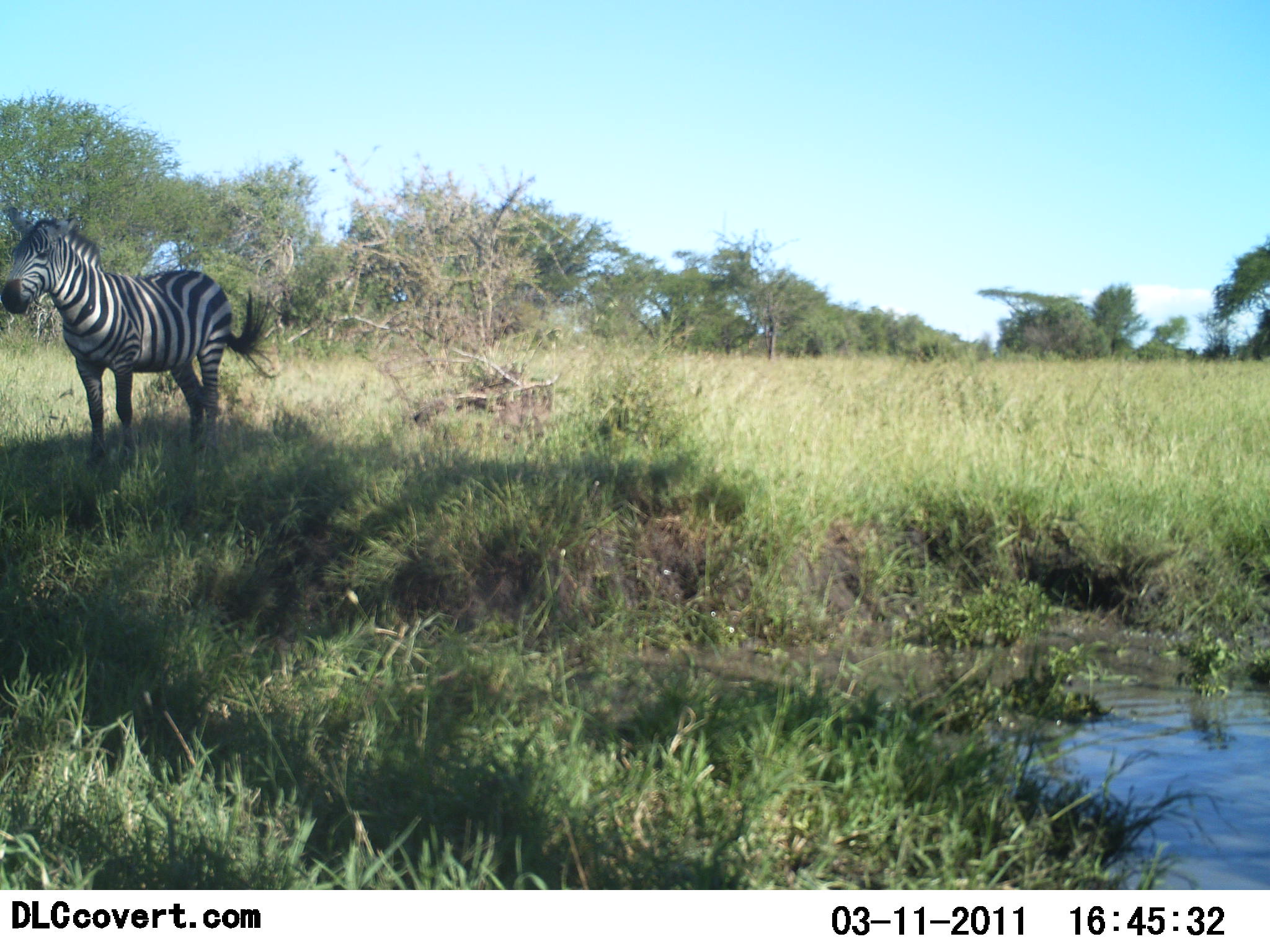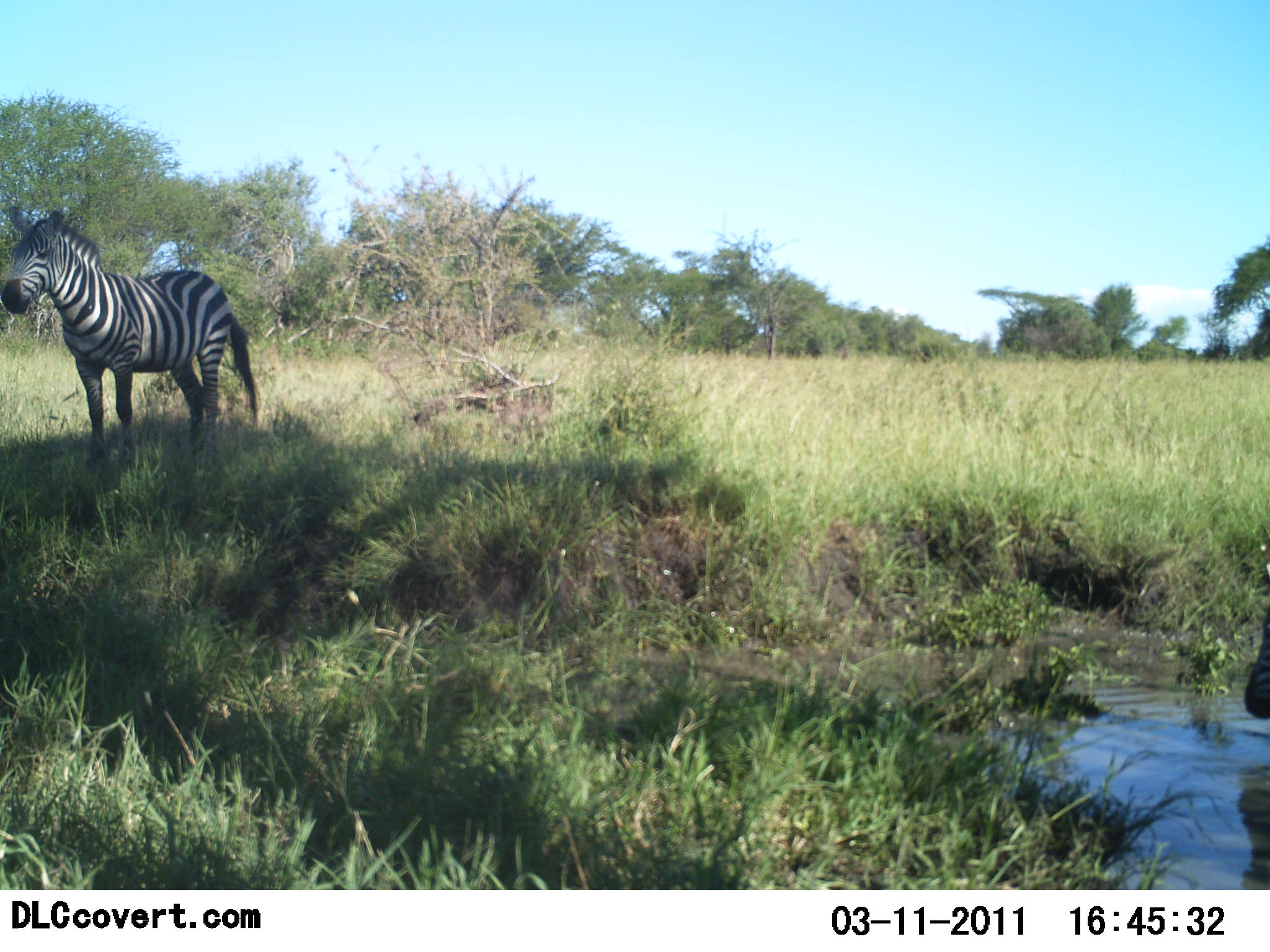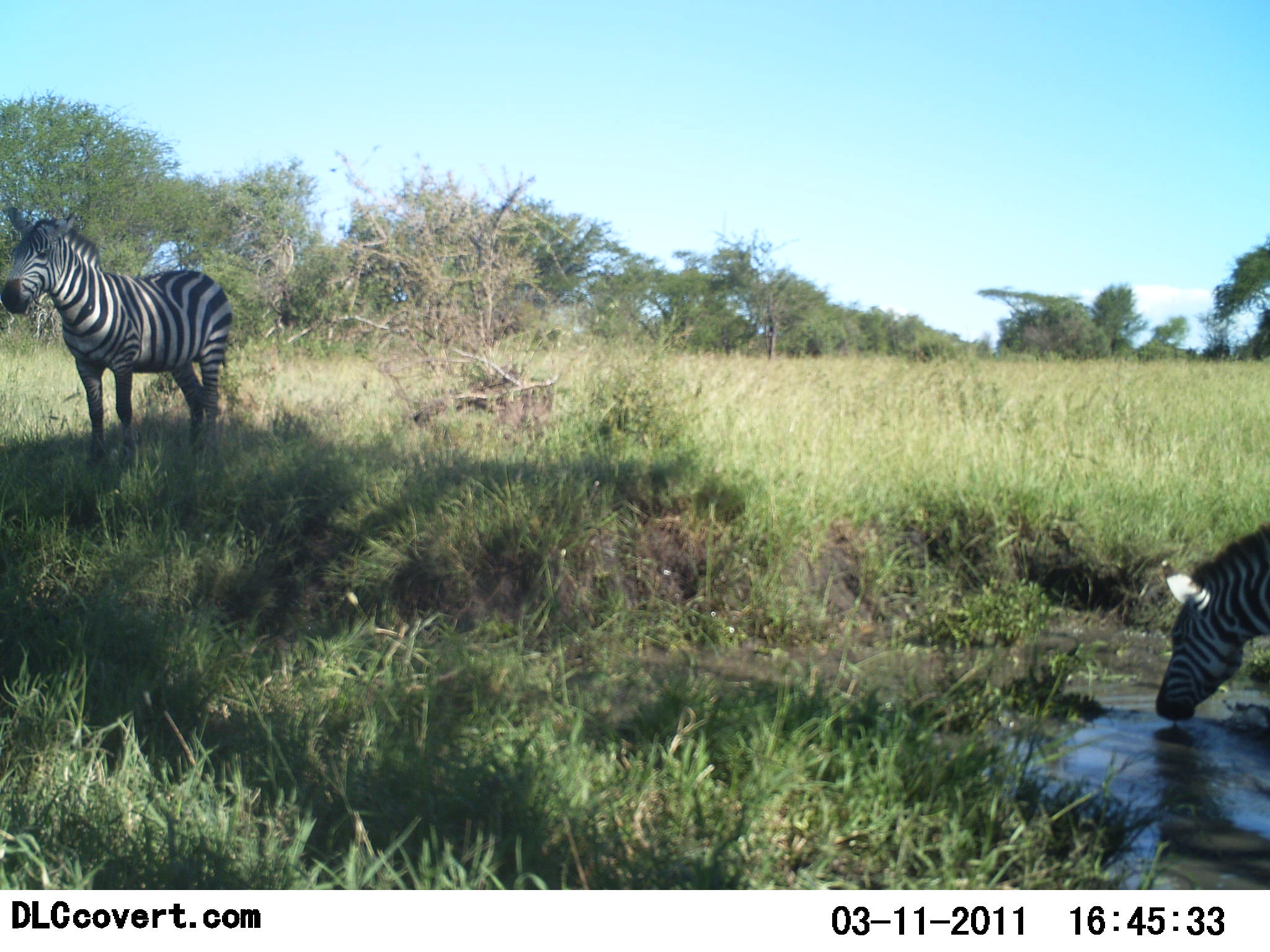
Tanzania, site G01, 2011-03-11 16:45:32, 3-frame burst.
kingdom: Animalia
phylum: Chordata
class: Mammalia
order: Perissodactyla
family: Equidae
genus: Equus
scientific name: Equus quagga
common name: plains zebra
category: zebra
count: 2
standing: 92%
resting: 8%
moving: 33%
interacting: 0%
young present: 0%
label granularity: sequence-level